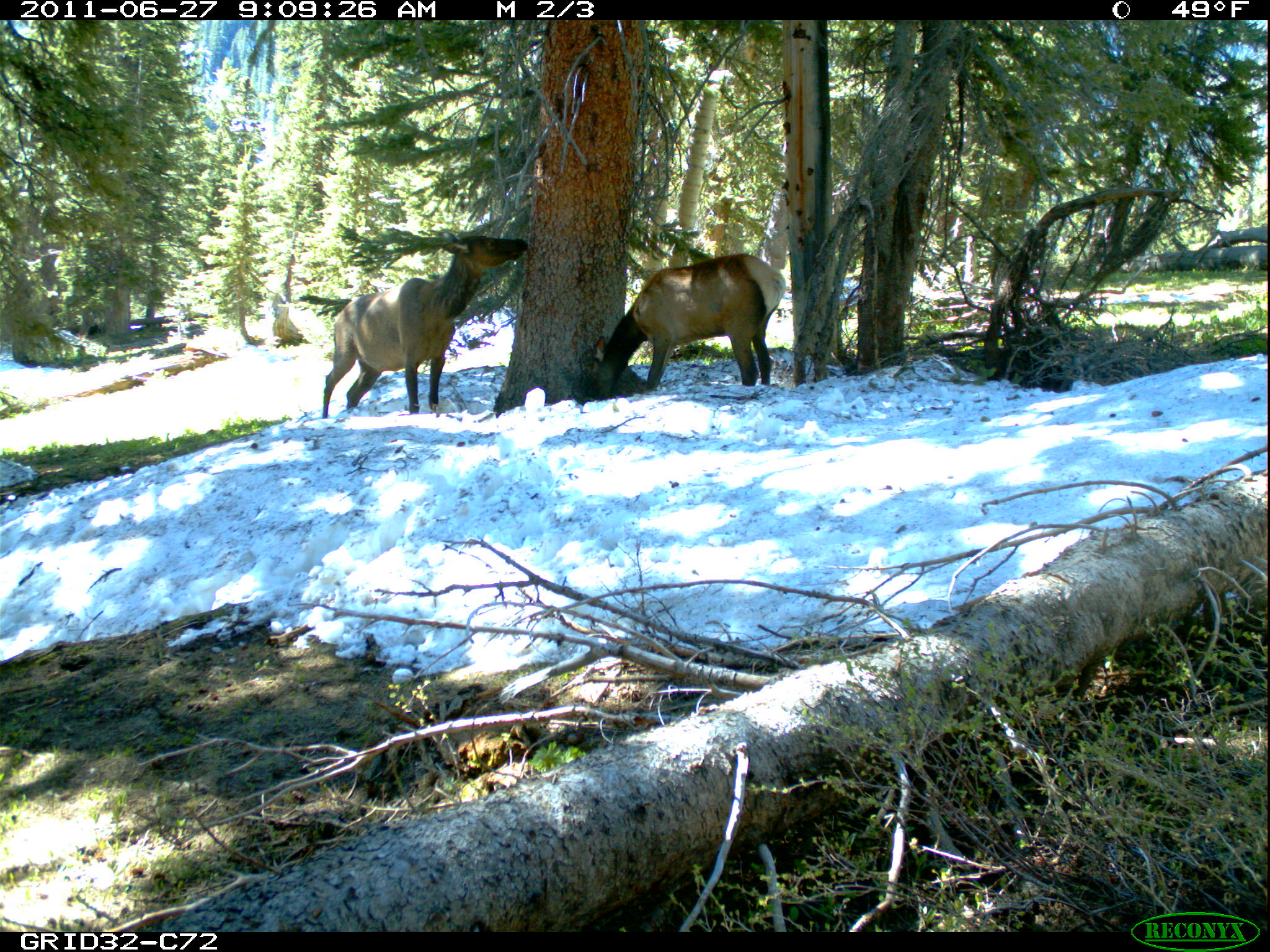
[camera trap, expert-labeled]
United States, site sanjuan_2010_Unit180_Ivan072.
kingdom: Animalia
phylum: Chordata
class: Mammalia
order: Artiodactyla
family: Cervidae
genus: Cervus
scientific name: Cervus elaphus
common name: red deer